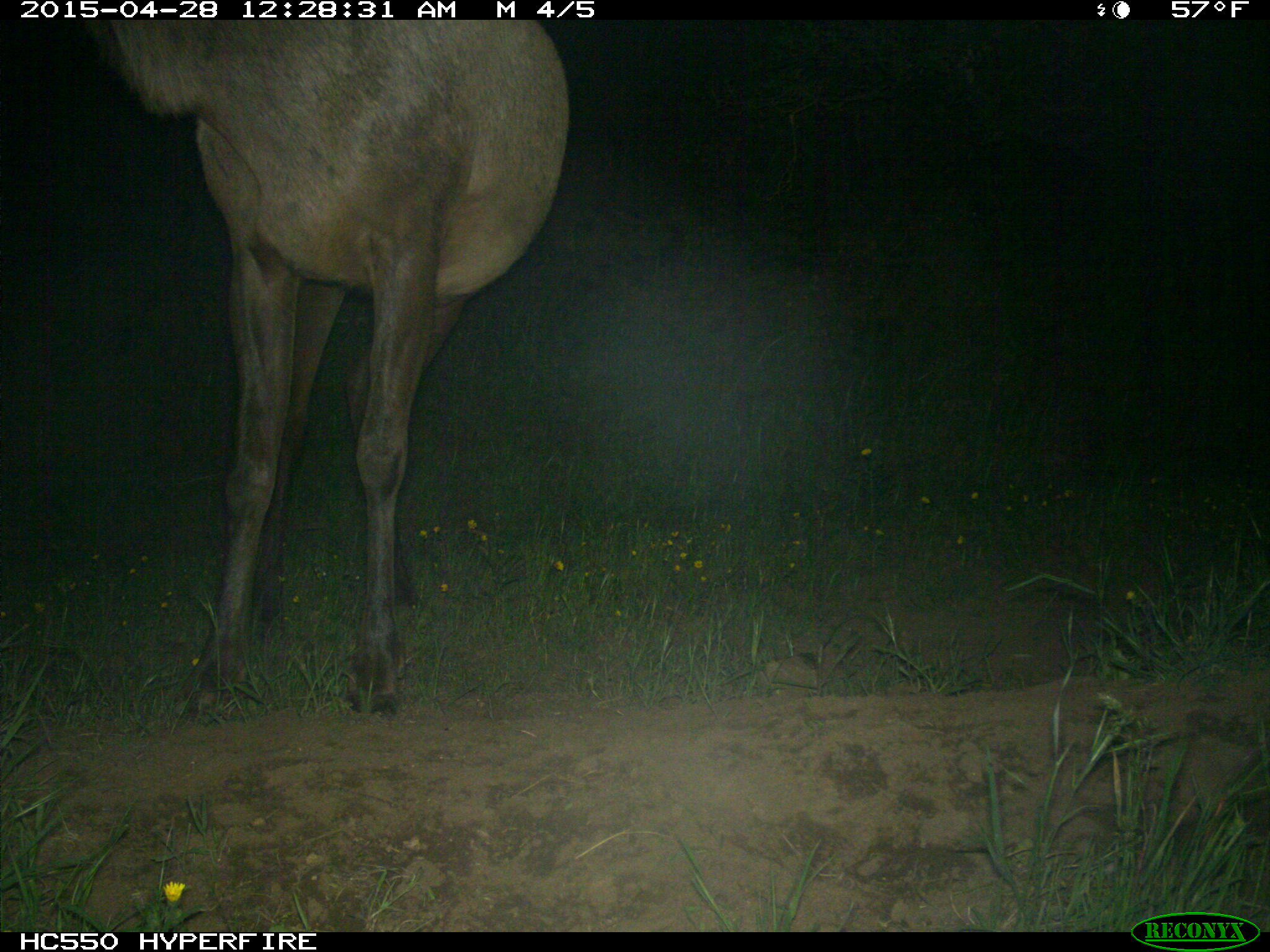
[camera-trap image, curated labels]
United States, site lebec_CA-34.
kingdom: Animalia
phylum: Chordata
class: Mammalia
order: Artiodactyla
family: Cervidae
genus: Cervus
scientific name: Cervus canadensis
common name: elk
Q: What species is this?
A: Cervus canadensis (elk).